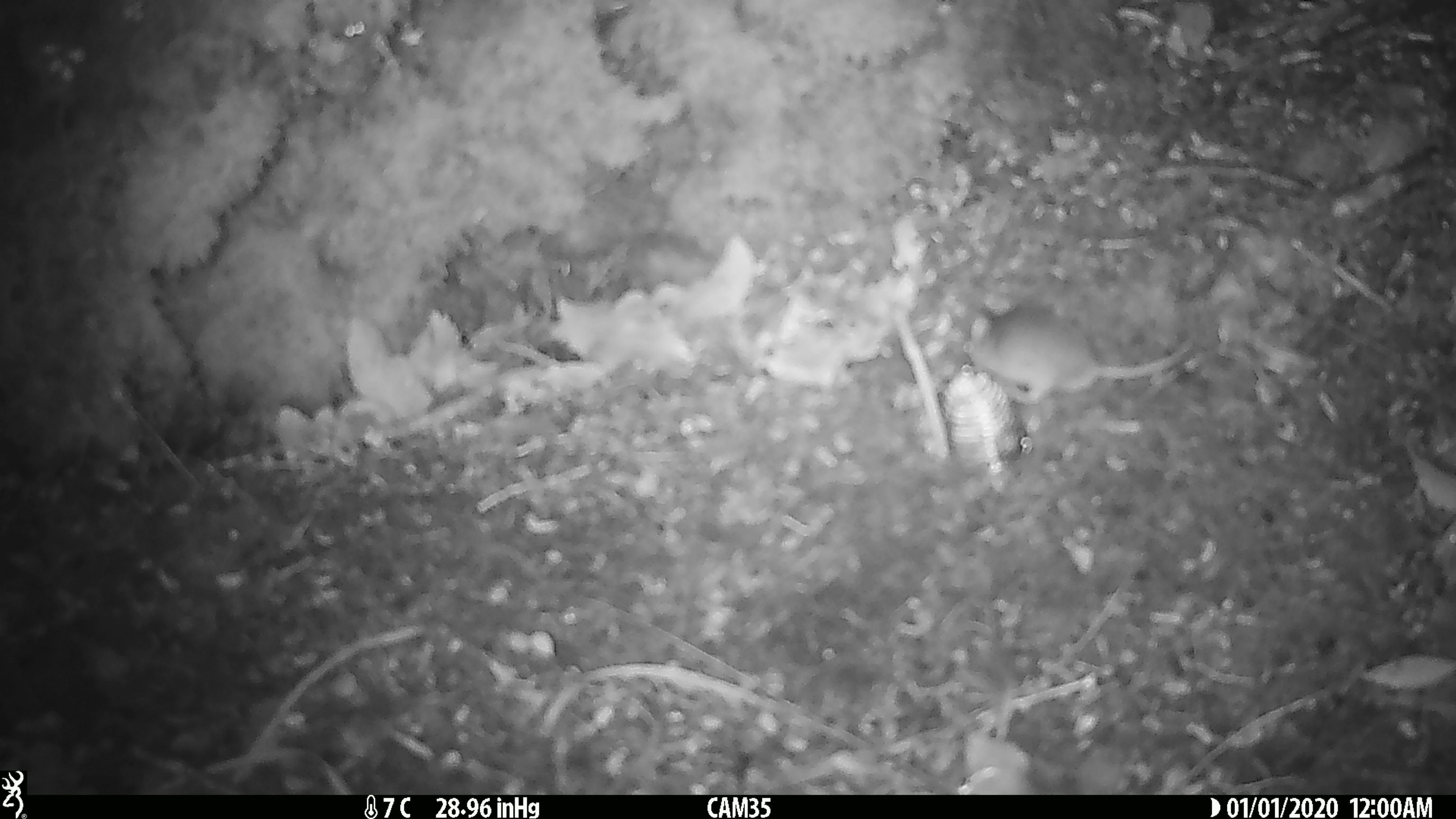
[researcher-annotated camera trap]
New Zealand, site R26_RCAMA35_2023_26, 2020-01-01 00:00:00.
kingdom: Animalia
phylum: Chordata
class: Mammalia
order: Rodentia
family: Muridae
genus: Mus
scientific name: Mus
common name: mouse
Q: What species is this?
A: Mouse (Mus).